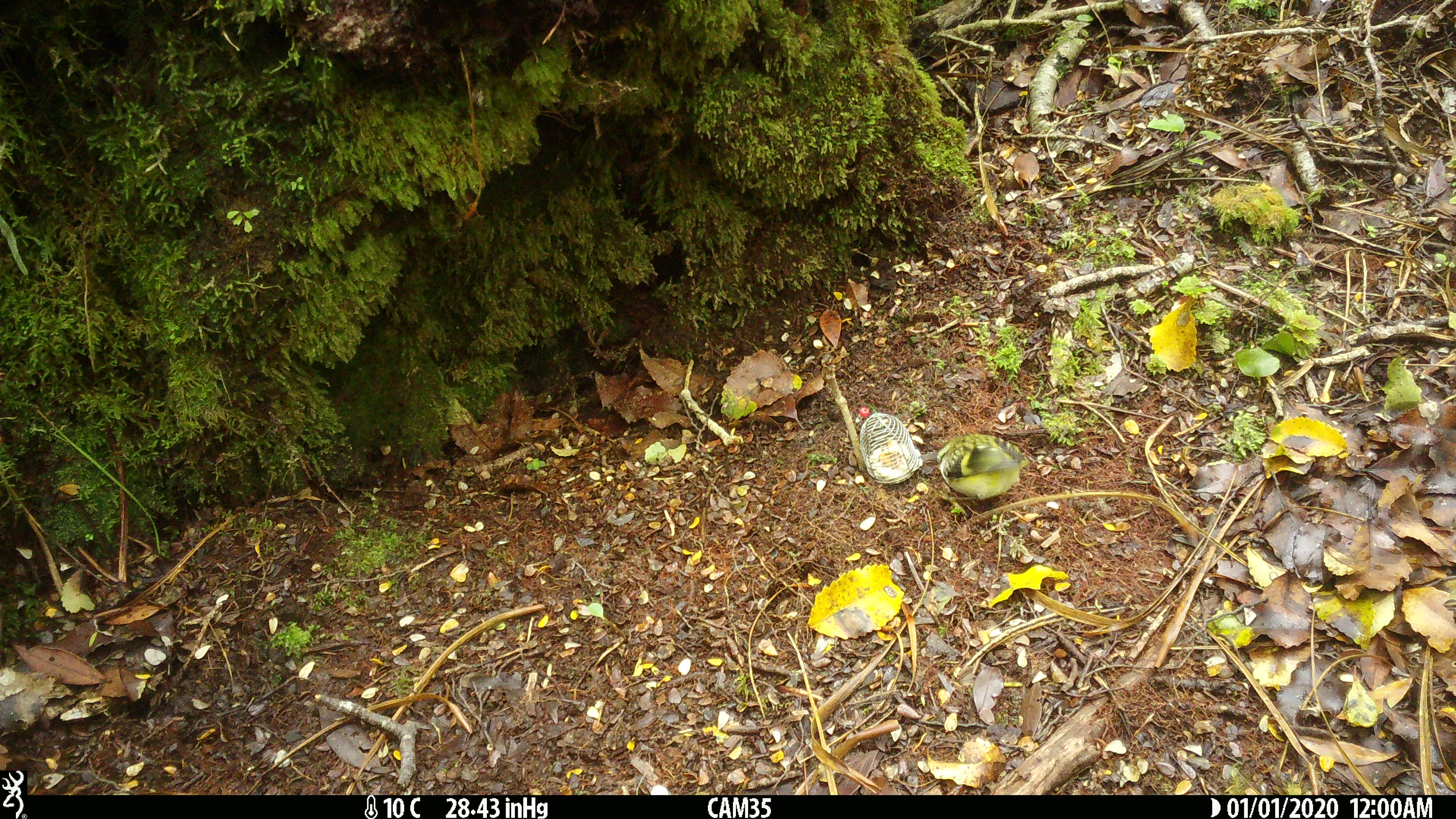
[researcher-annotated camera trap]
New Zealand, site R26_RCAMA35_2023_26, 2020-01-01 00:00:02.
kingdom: Animalia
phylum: Chordata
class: Aves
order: Passeriformes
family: Acanthisittidae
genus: Acanthisitta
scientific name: Acanthisitta chloris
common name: rifleman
Rifleman (Acanthisitta chloris).